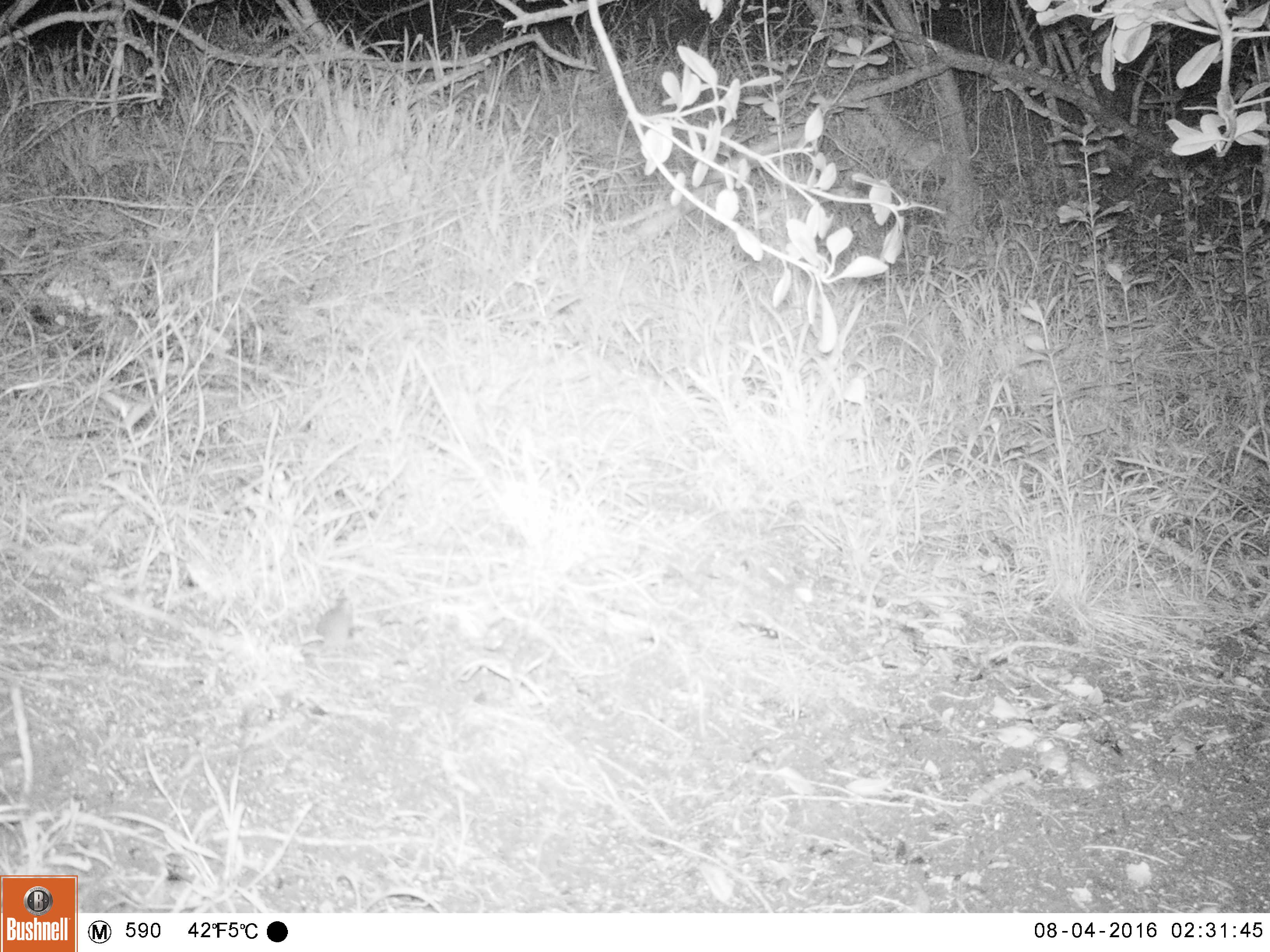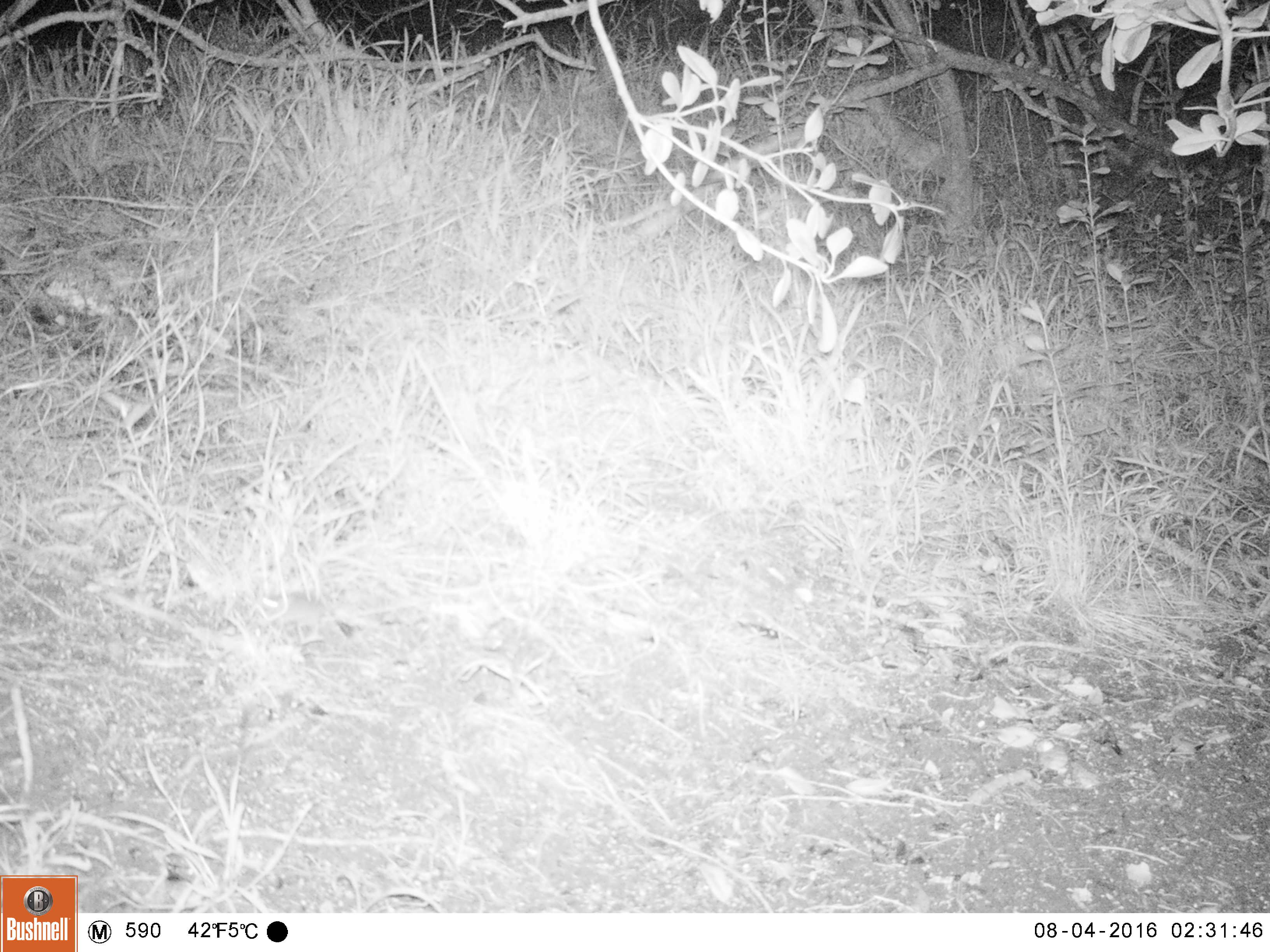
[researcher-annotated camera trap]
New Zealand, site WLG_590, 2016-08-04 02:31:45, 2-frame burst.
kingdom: Animalia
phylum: Chordata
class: Mammalia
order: Rodentia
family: Muridae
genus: Mus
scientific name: Mus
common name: mouse